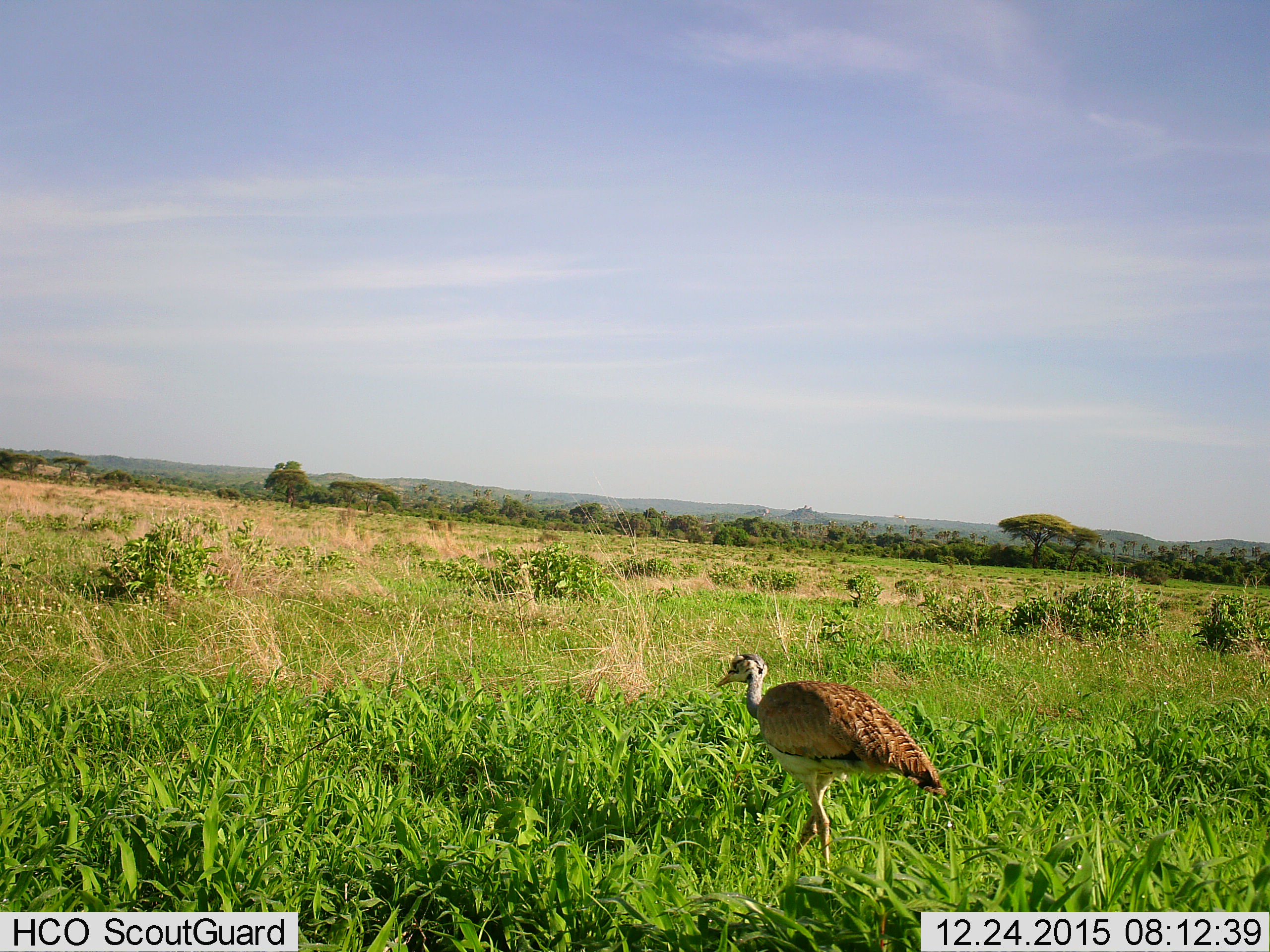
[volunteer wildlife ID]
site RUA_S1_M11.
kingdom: Animalia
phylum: Chordata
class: Aves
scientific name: Aves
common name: bird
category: birdother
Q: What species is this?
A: Birdother (bird) (Aves).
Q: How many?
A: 1.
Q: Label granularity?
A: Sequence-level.